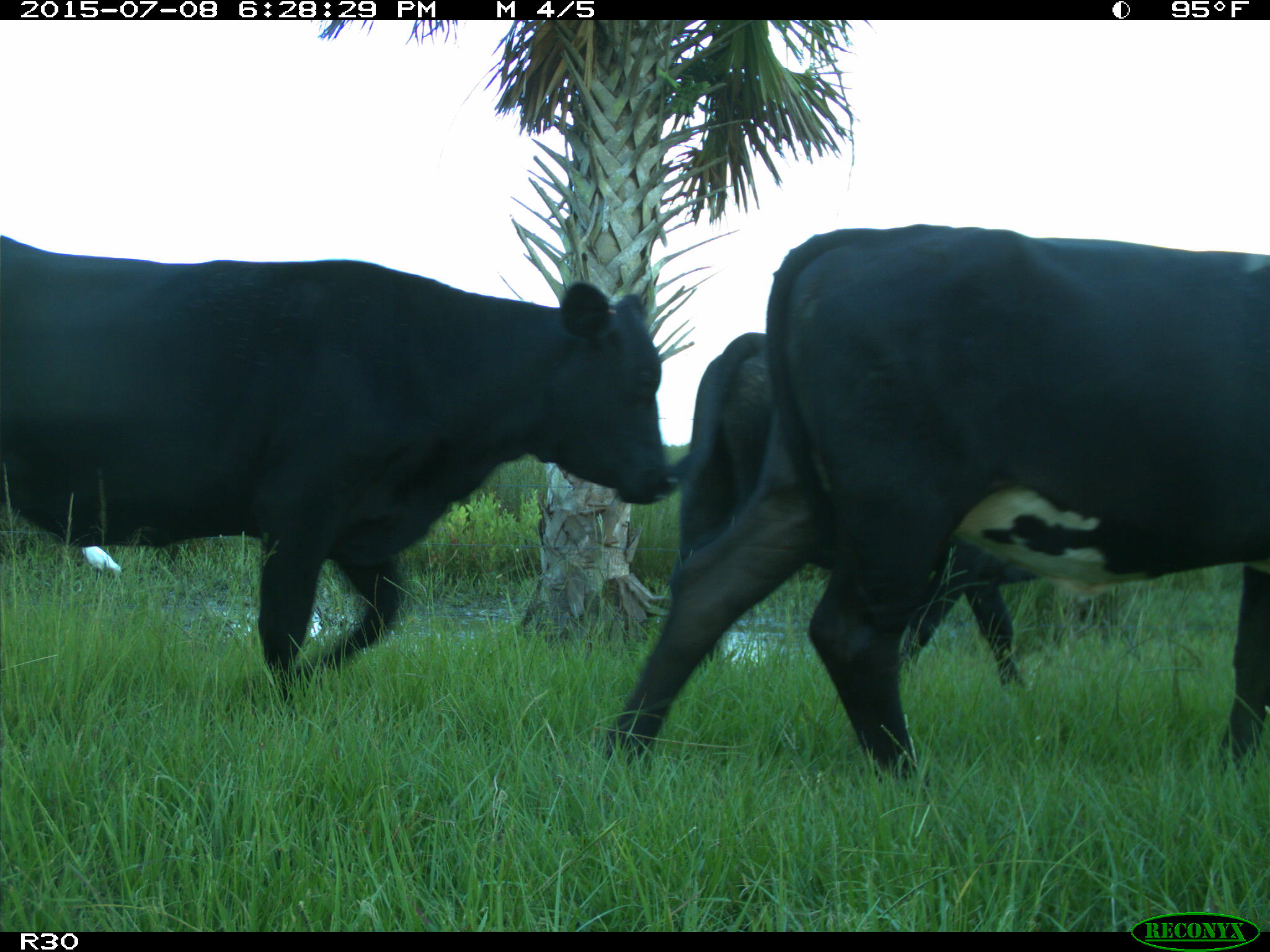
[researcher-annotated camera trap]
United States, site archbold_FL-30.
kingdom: Animalia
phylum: Chordata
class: Mammalia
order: Artiodactyla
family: Bovidae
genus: Bos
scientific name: Bos taurus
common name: domestic cow